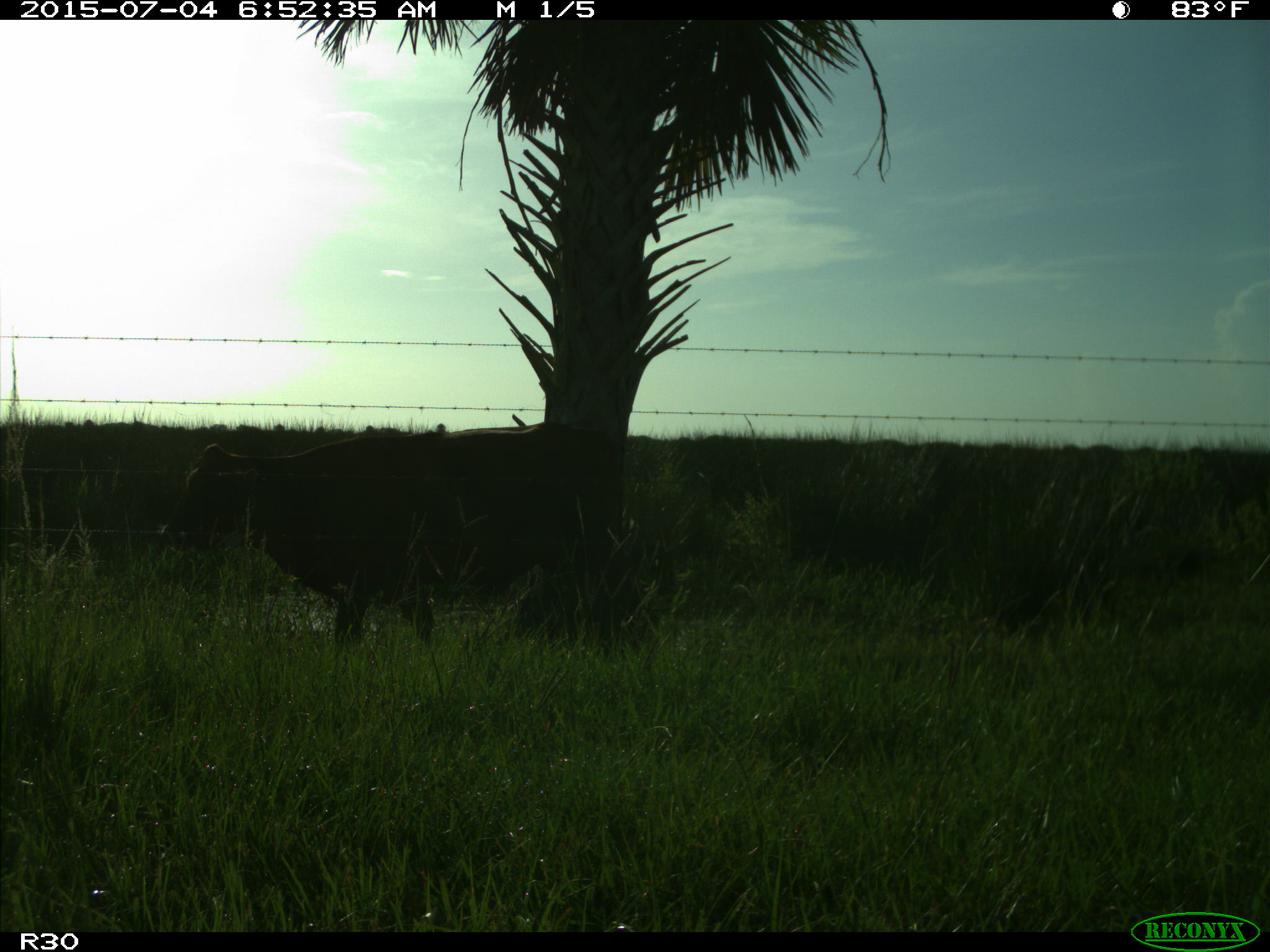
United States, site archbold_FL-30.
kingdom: Animalia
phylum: Chordata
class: Mammalia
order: Artiodactyla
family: Bovidae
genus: Bos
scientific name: Bos taurus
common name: domestic cow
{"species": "Bos taurus (domestic cow)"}